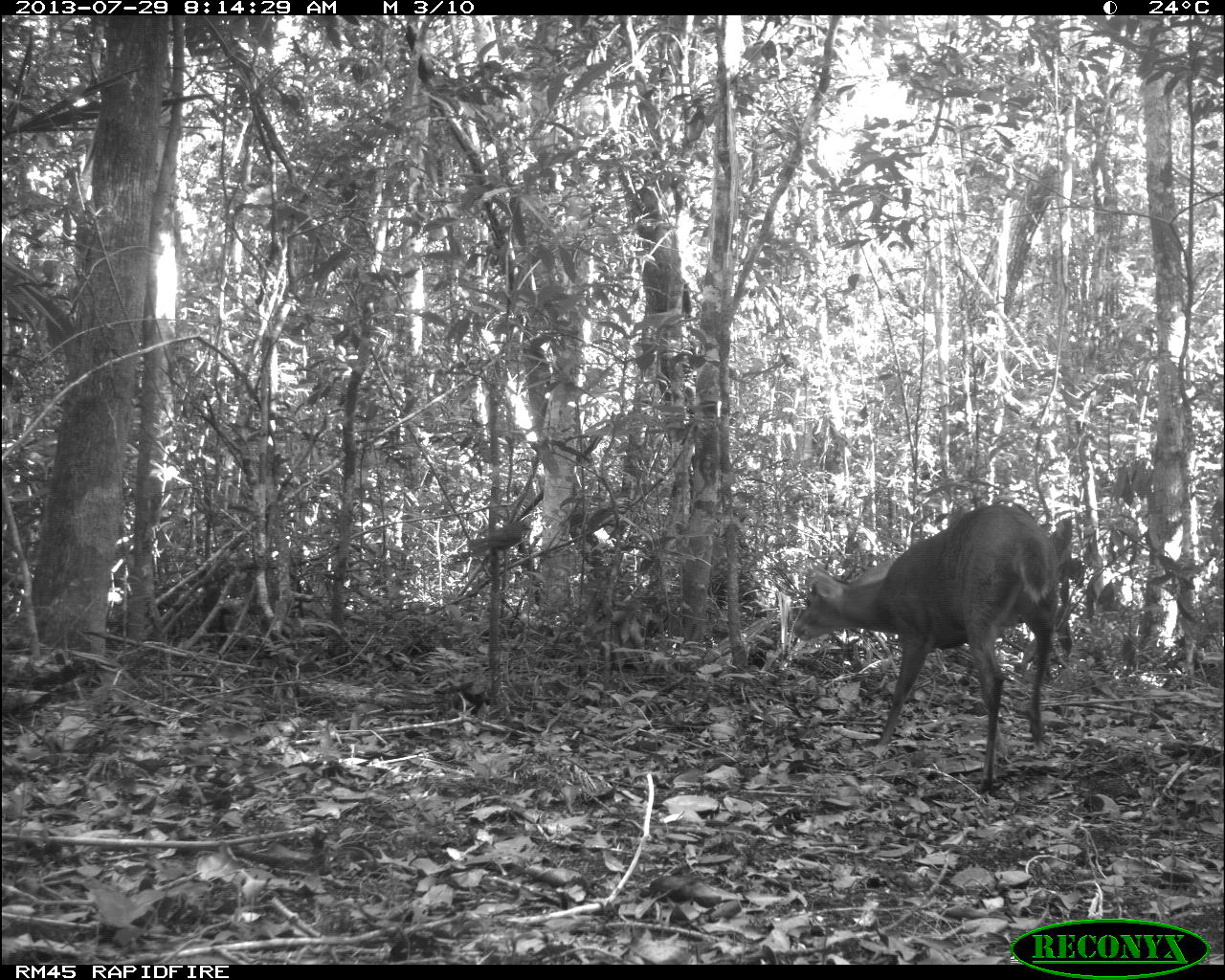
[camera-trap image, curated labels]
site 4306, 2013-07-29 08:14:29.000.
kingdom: Animalia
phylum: Chordata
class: Mammalia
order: Artiodactyla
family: Cervidae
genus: Mazama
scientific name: Mazama temama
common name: central american red brocket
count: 1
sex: male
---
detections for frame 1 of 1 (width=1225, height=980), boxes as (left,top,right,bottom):
mazama temama: (790,502,1060,791); (467,518,532,557)